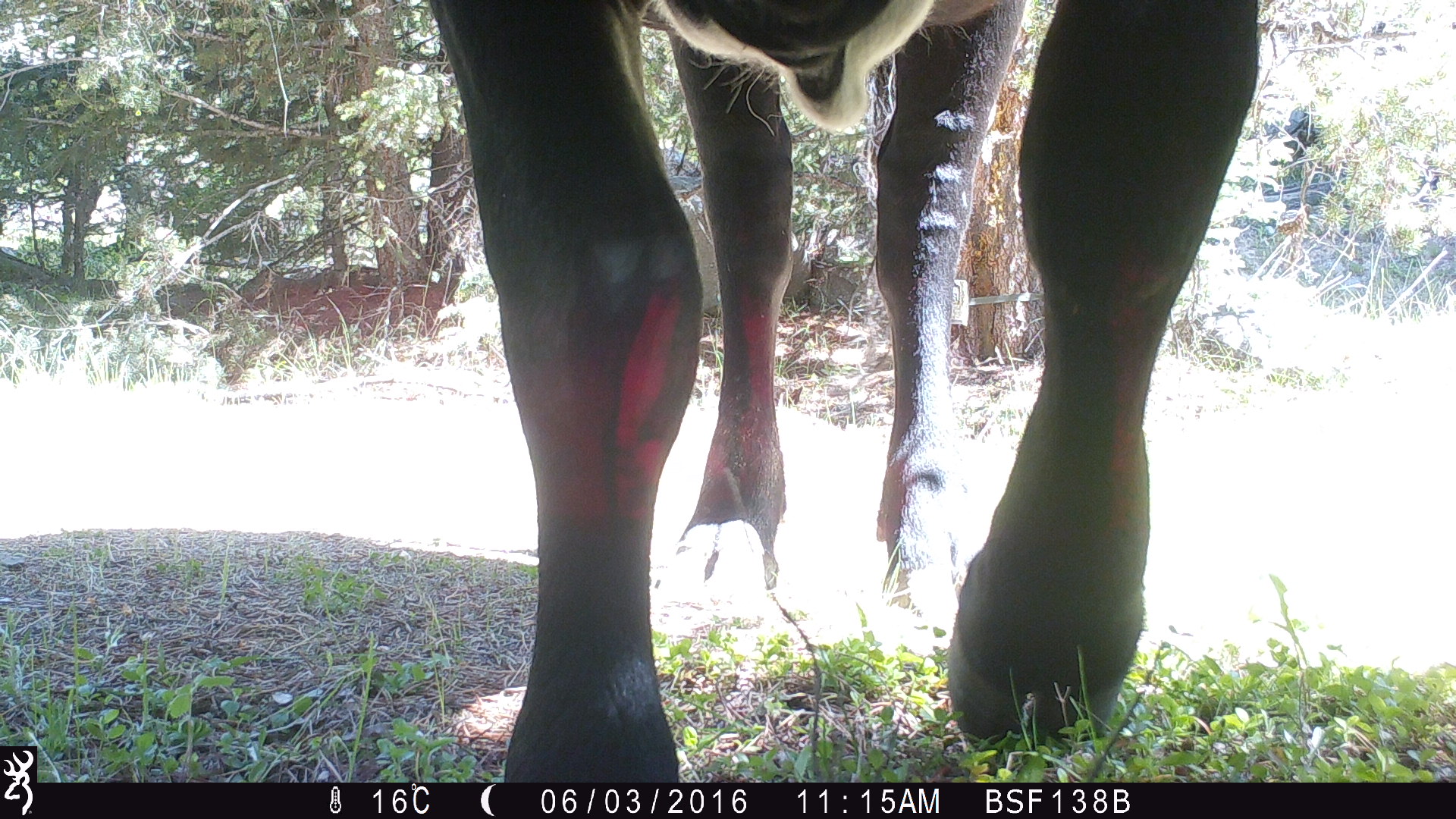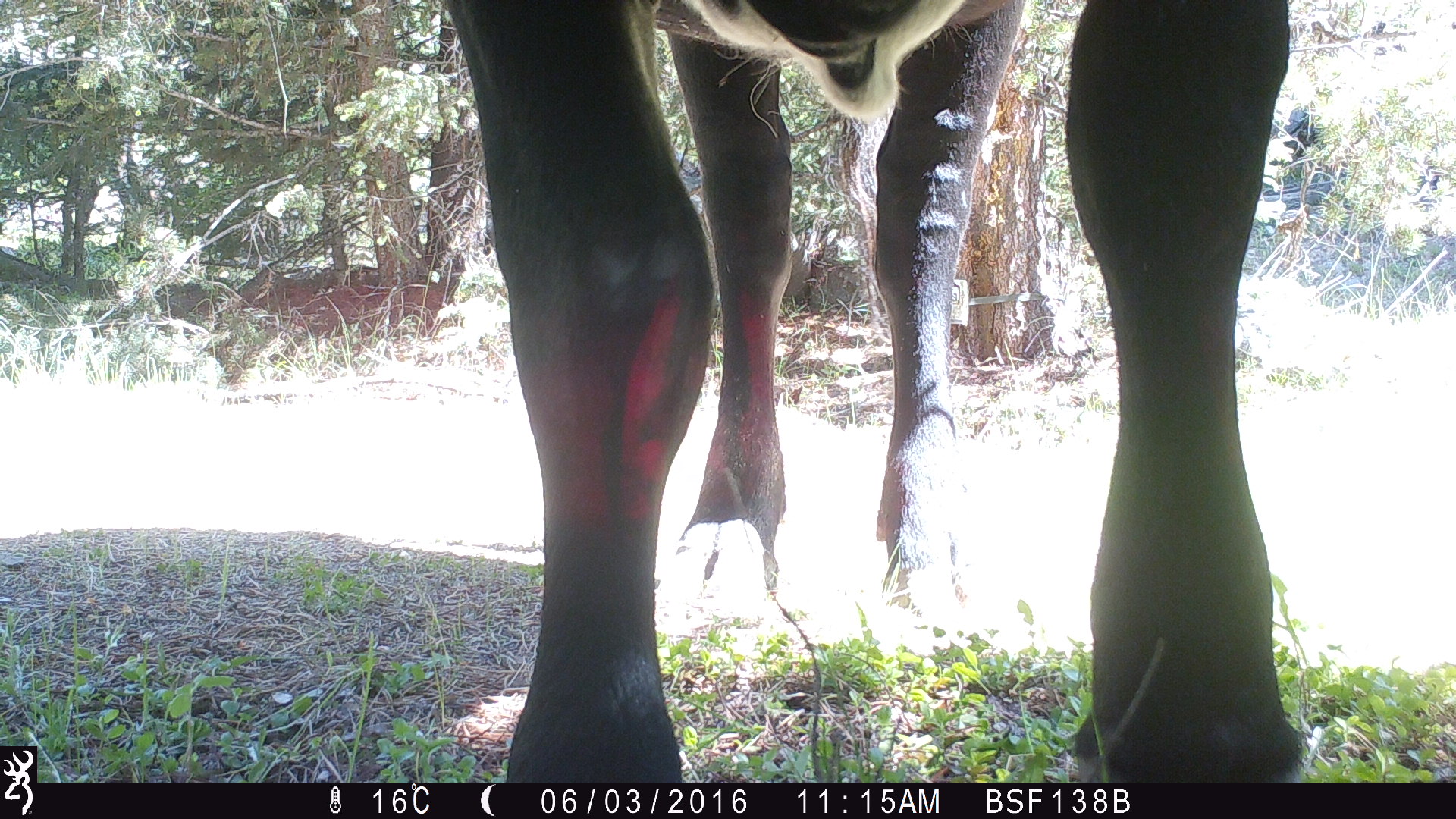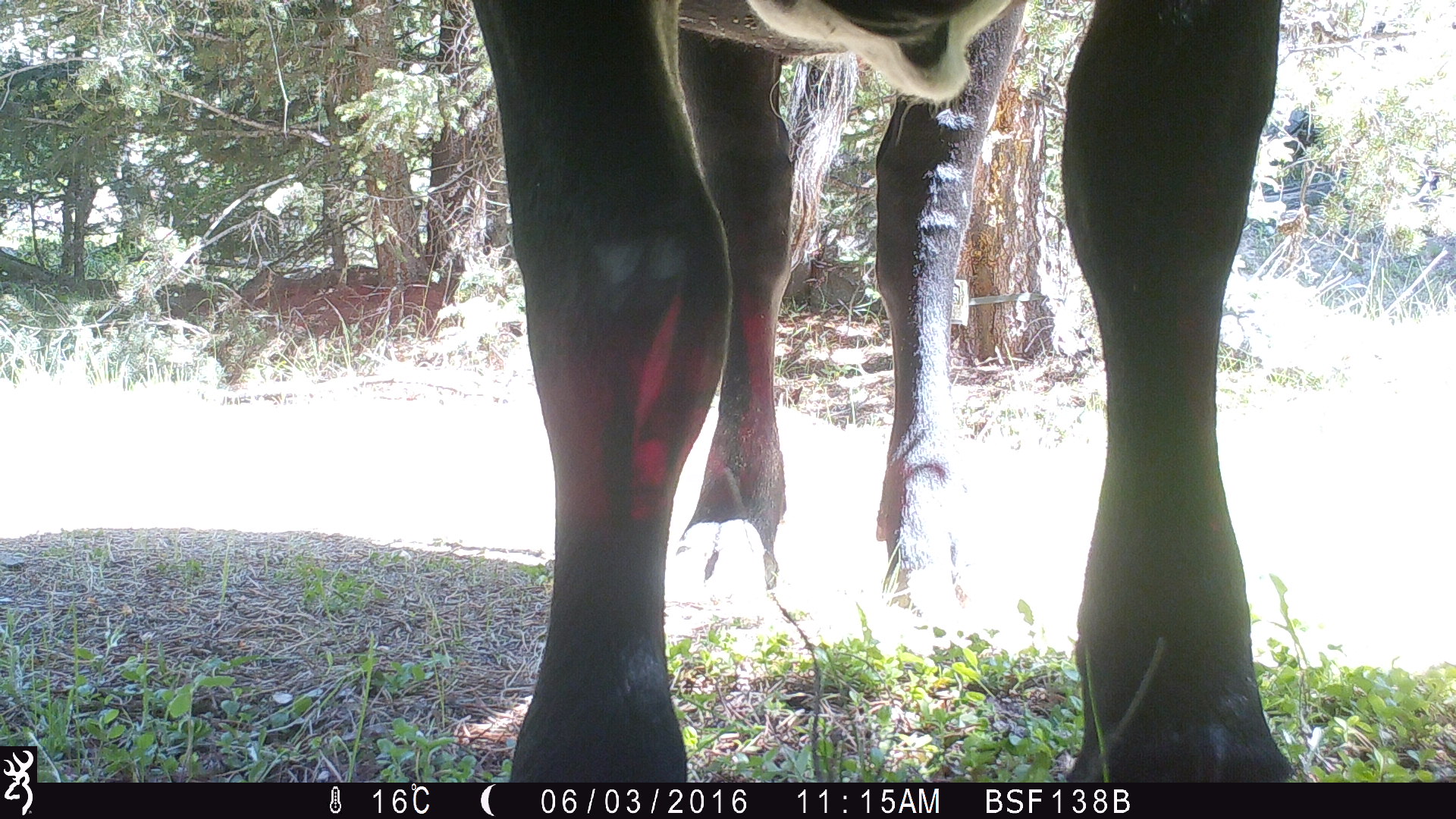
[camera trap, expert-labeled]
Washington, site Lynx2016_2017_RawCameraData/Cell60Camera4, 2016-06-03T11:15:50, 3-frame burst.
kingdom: Animalia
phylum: Chordata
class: Mammalia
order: Artiodactyla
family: Bovidae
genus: Bos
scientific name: Bos taurus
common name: domestic cattle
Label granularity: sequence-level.